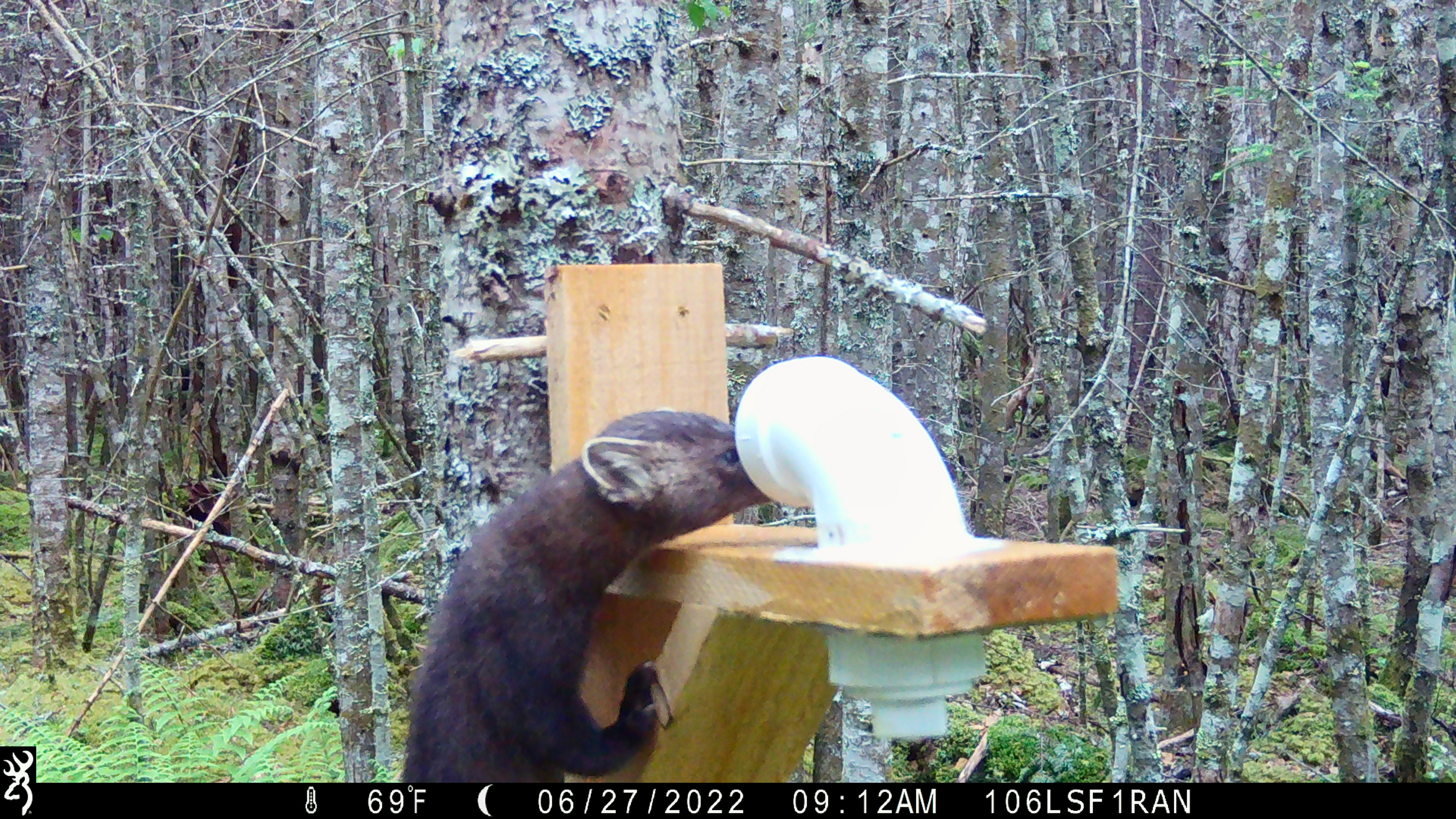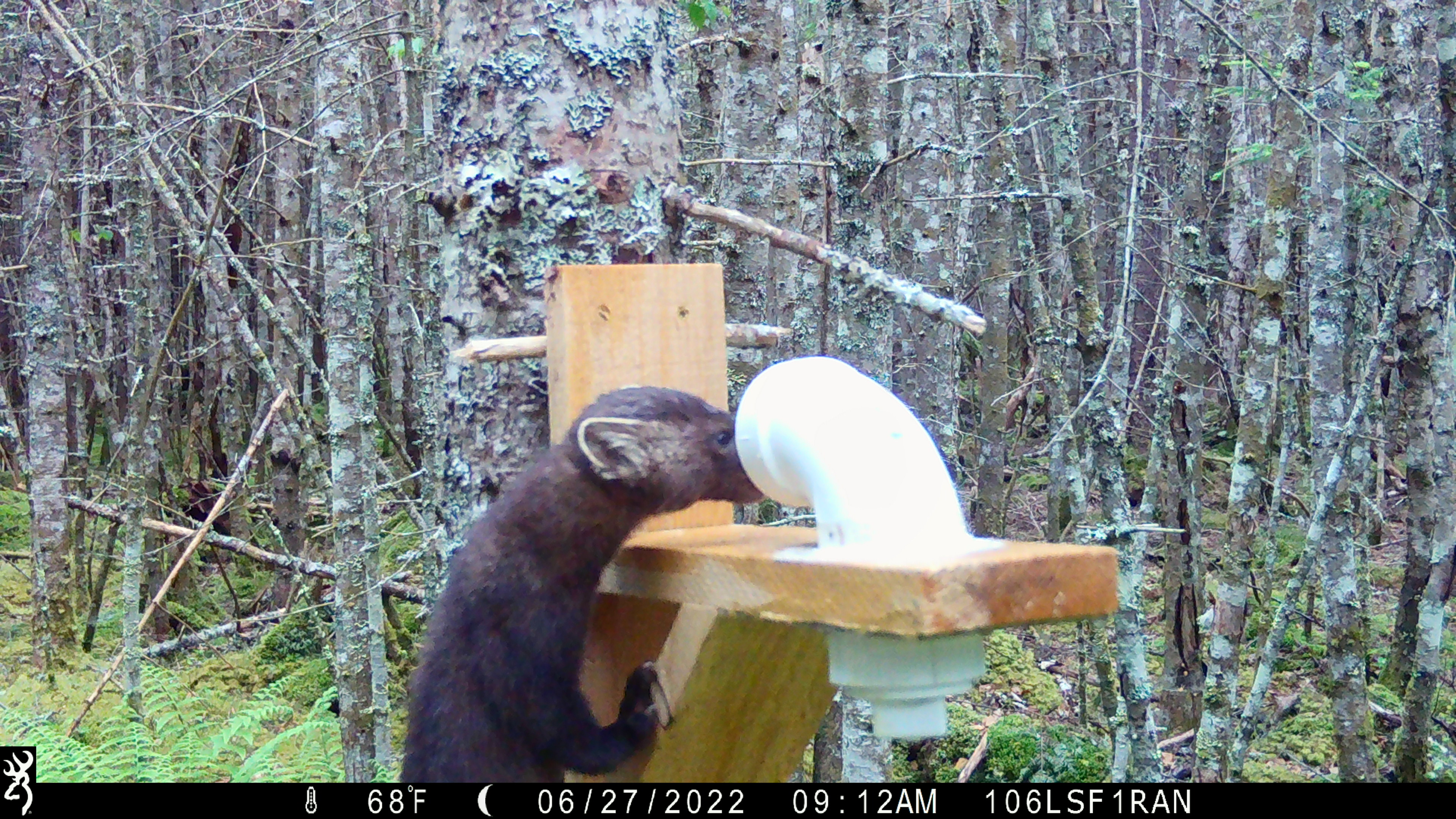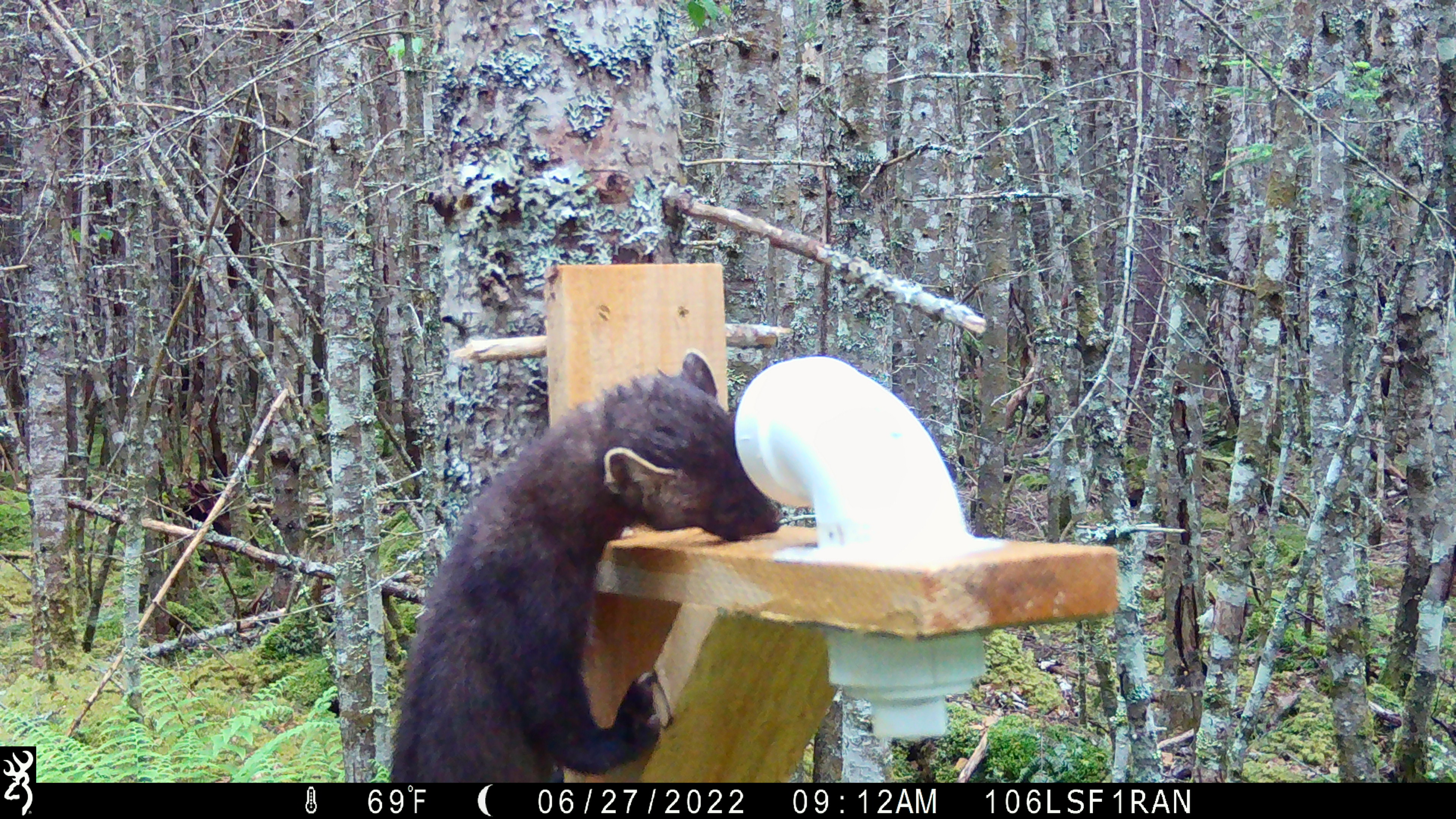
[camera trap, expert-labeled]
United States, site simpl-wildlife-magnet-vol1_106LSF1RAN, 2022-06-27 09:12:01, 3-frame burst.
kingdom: Animalia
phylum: Chordata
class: Mammalia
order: Carnivora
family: Mustelidae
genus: Martes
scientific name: Martes americana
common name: american marten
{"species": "american marten (Martes americana)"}